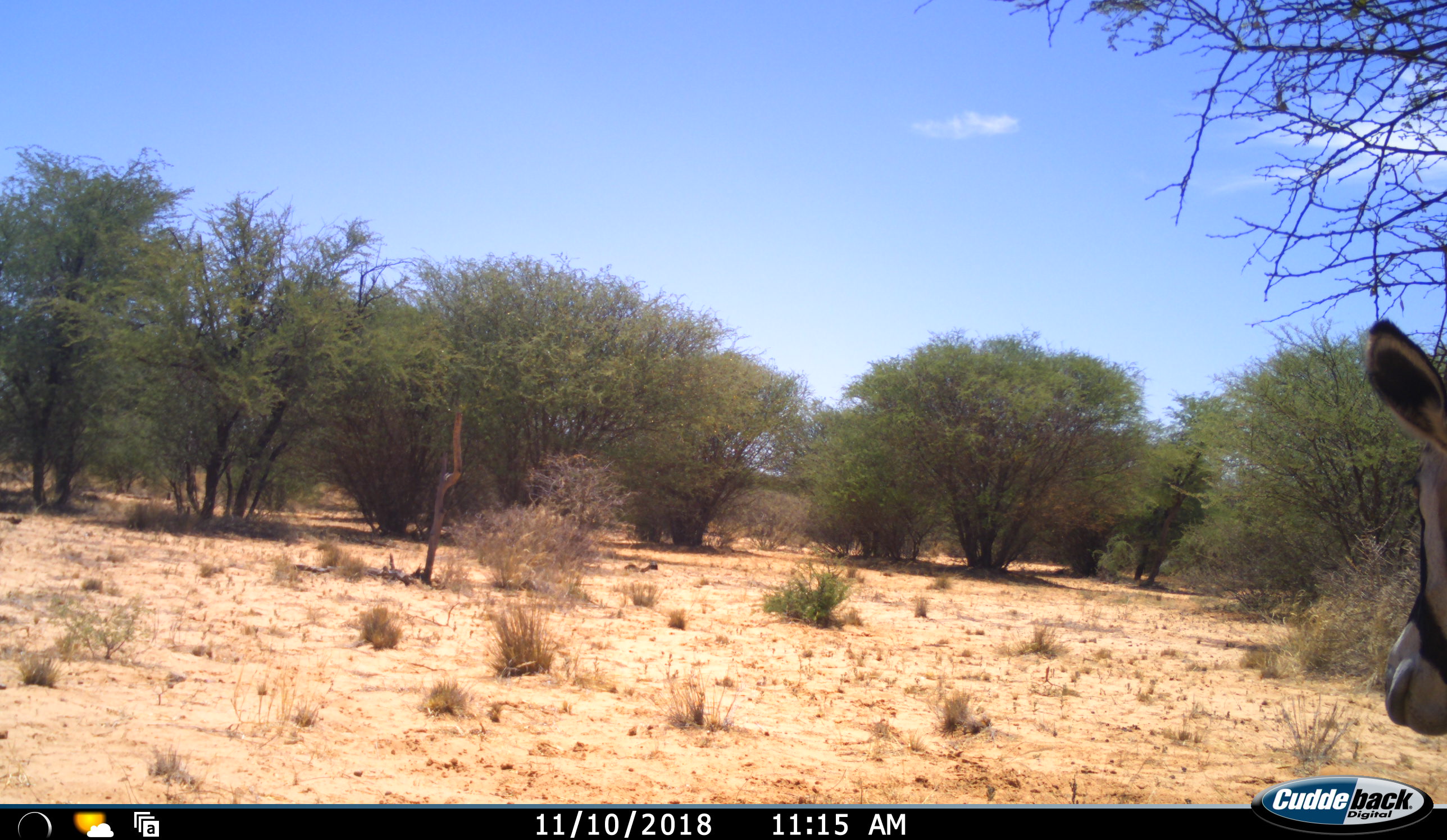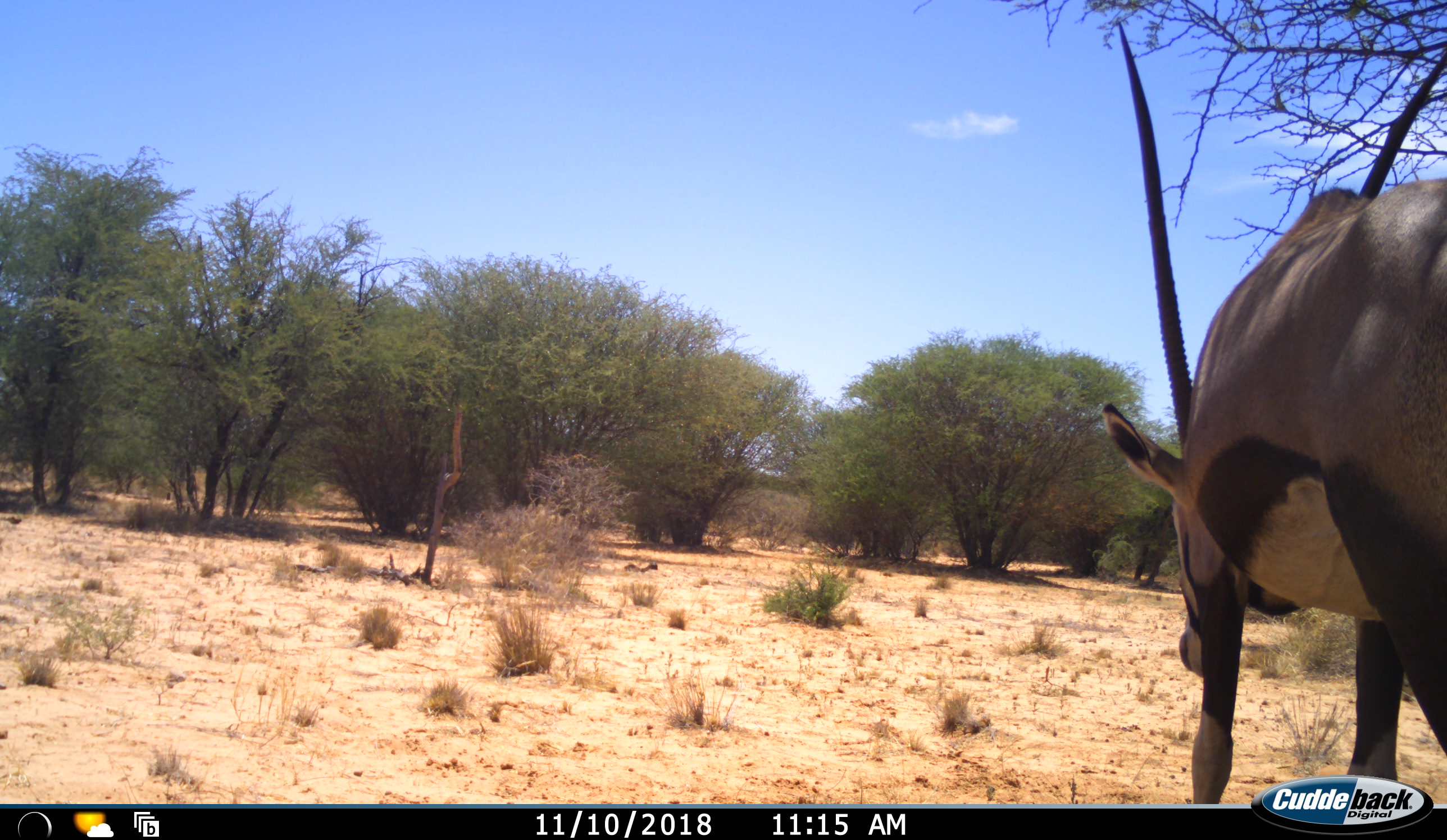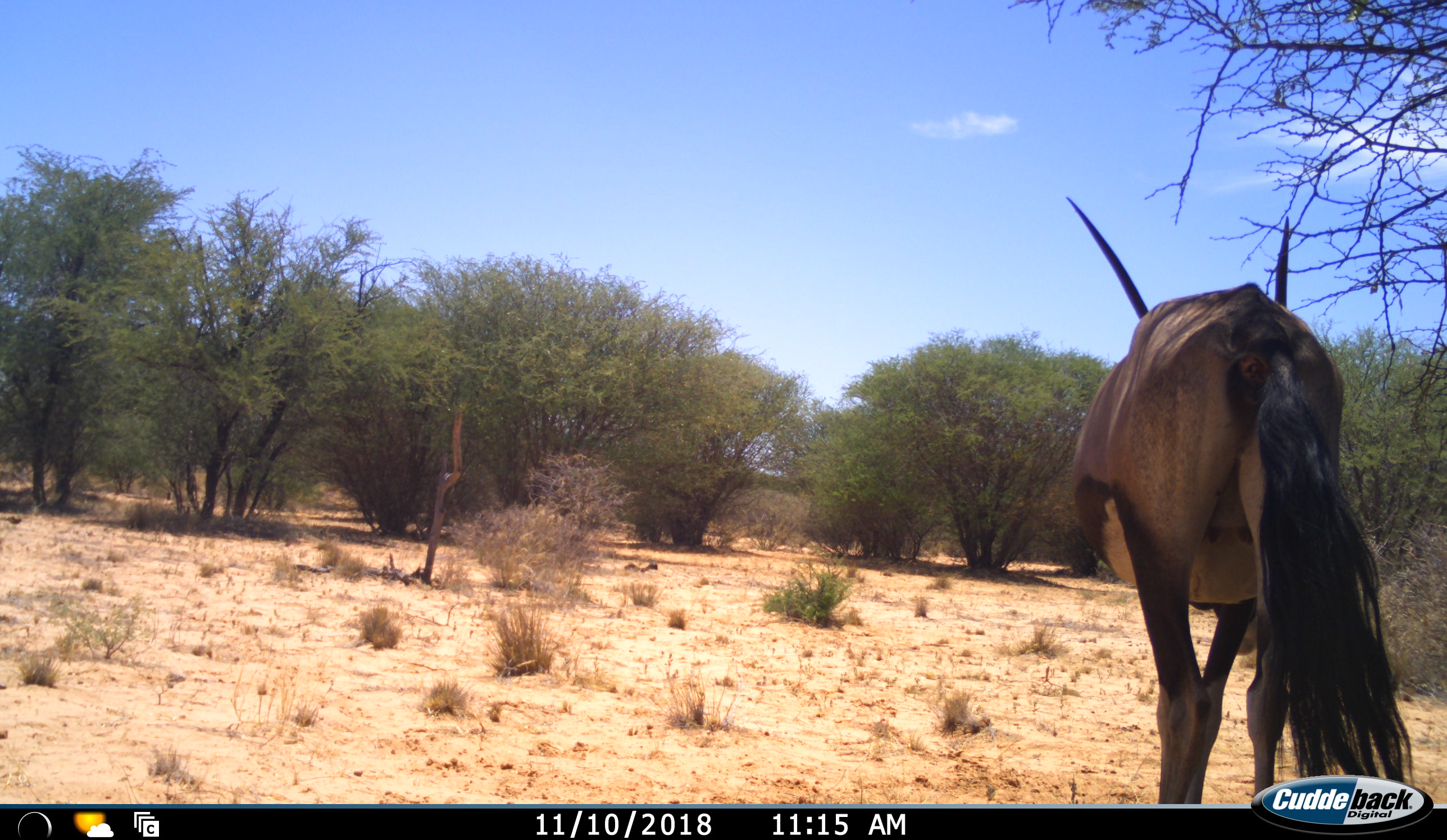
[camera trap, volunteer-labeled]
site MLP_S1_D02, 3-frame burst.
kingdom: Animalia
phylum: Chordata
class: Mammalia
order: Artiodactyla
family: Bovidae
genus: Oryx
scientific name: Oryx gazella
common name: gemsbok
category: oryx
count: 1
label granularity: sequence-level